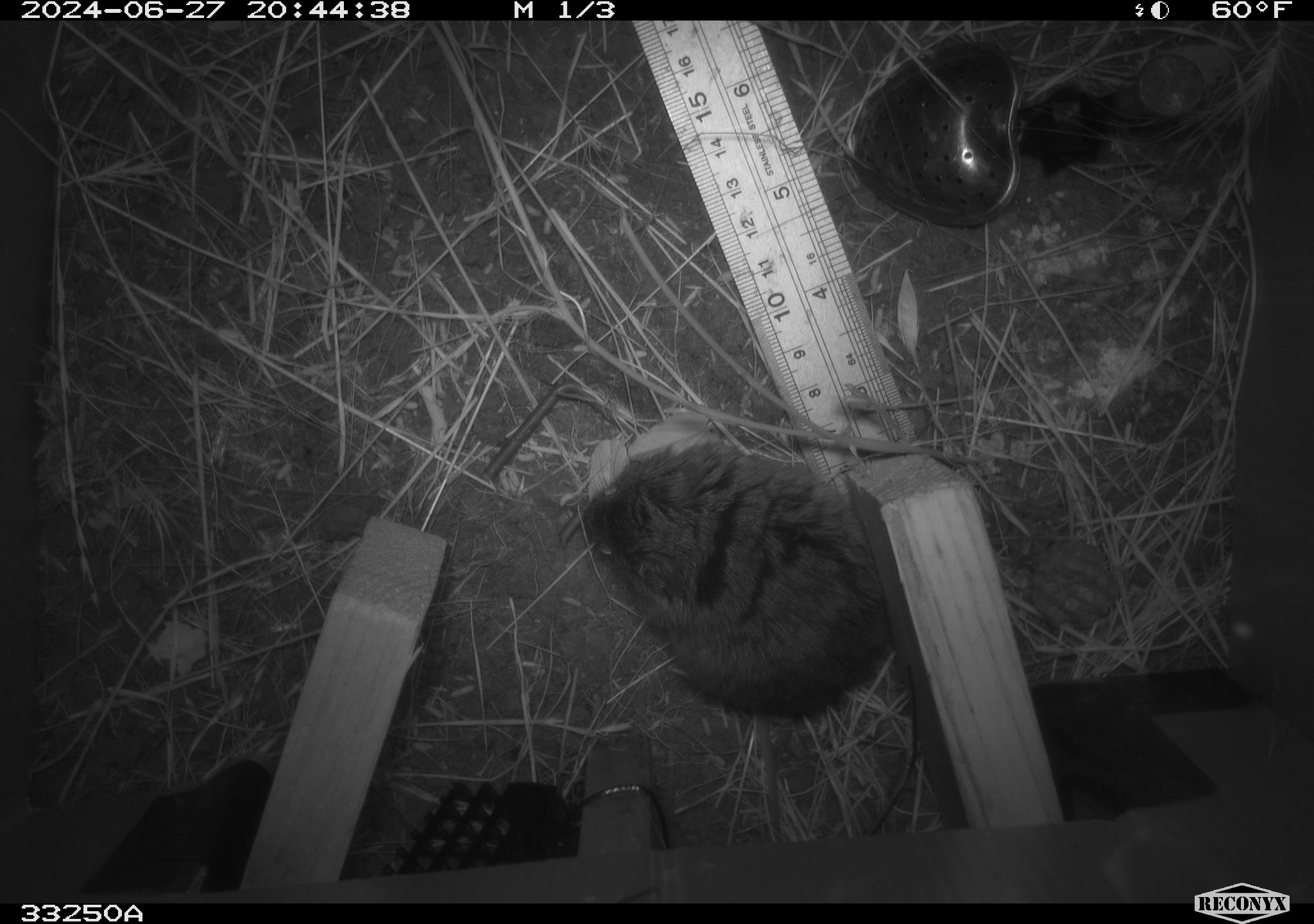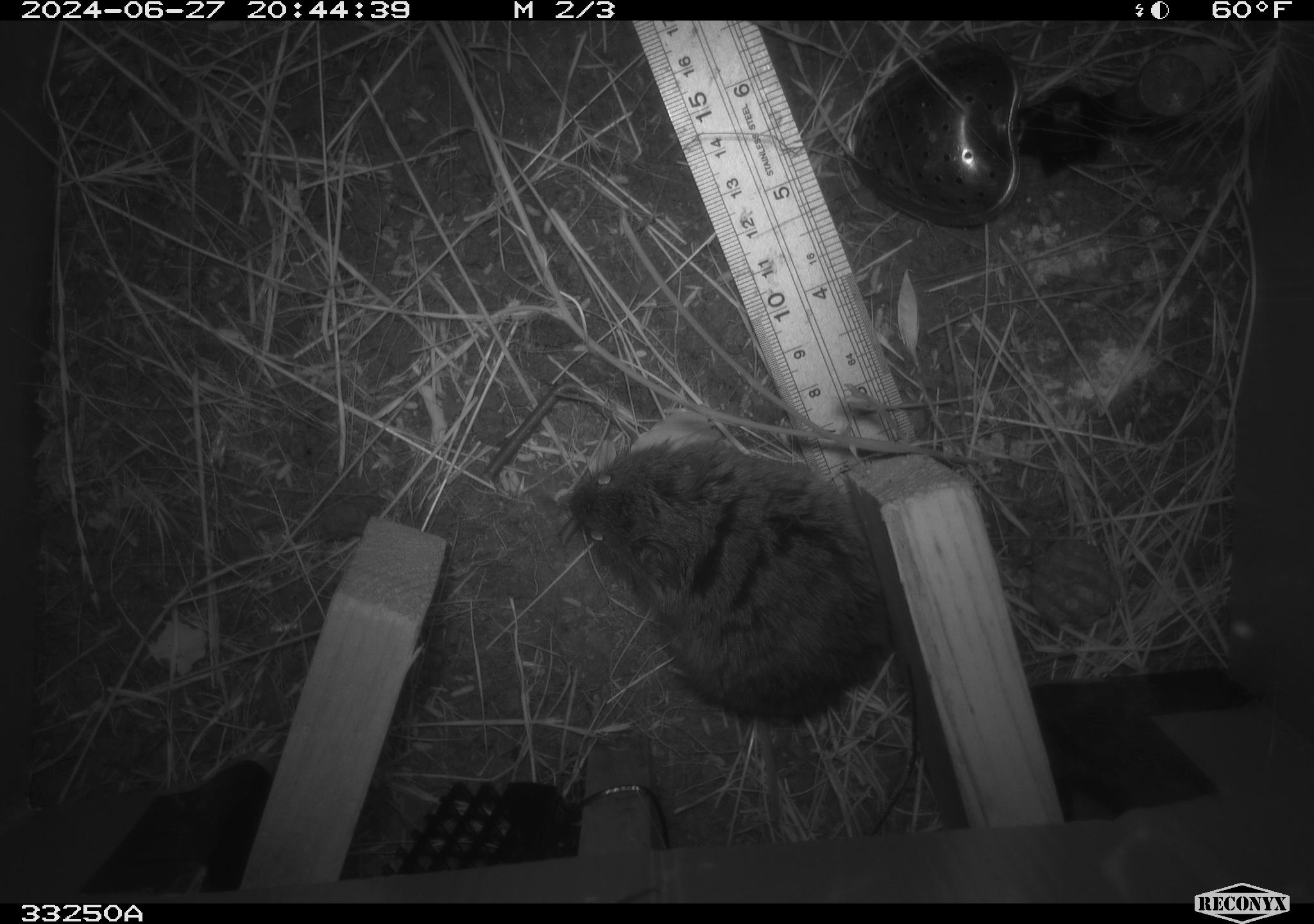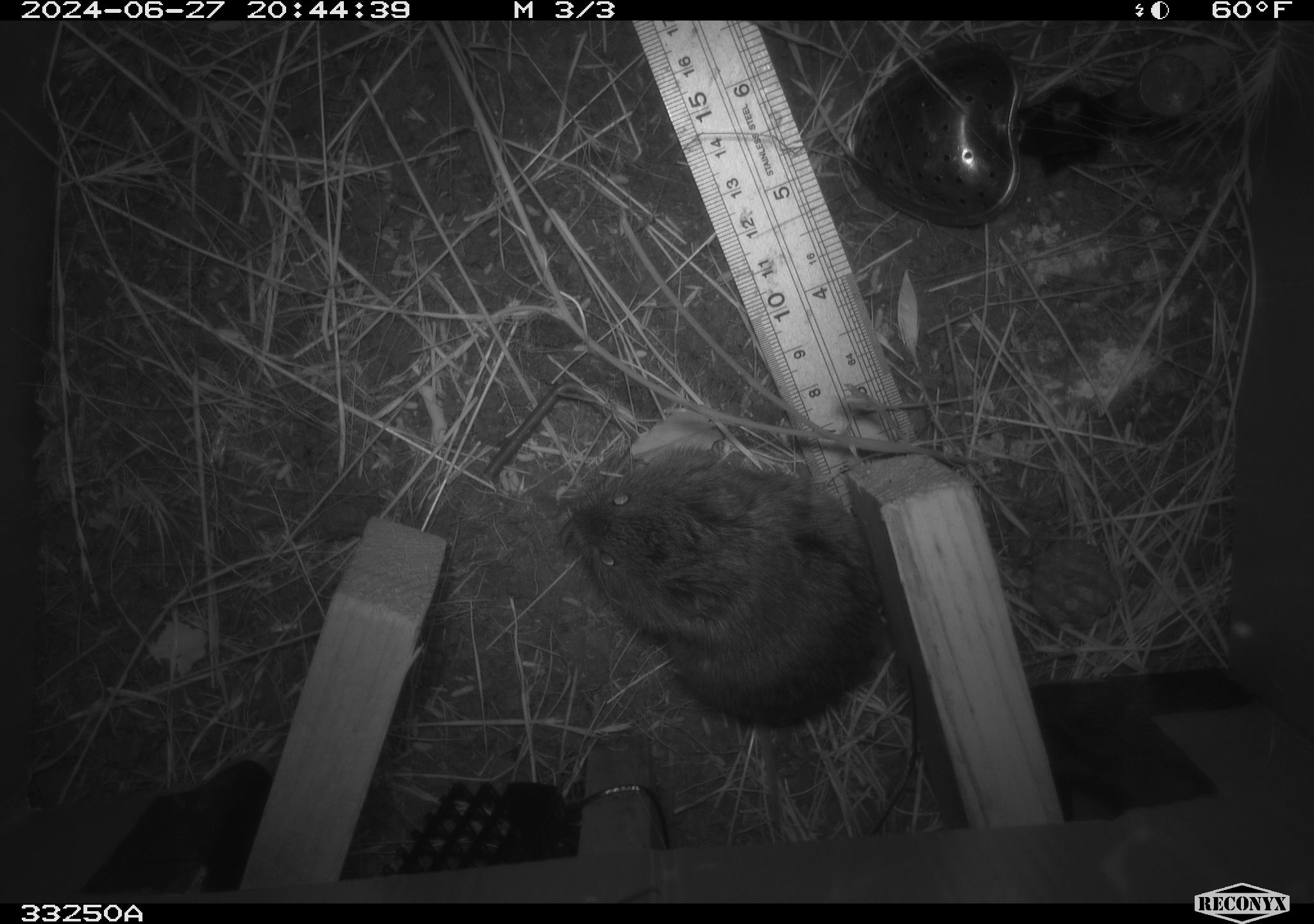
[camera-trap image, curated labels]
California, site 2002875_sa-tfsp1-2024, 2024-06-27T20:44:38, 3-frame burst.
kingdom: Animalia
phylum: Chordata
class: Mammalia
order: Rodentia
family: Cricetidae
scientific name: Arvicolinae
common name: voles, lemmings, and muskrats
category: arvicolinae subfamily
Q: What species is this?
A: Arvicolinae subfamily (voles, lemmings, and muskrats) (Arvicolinae).